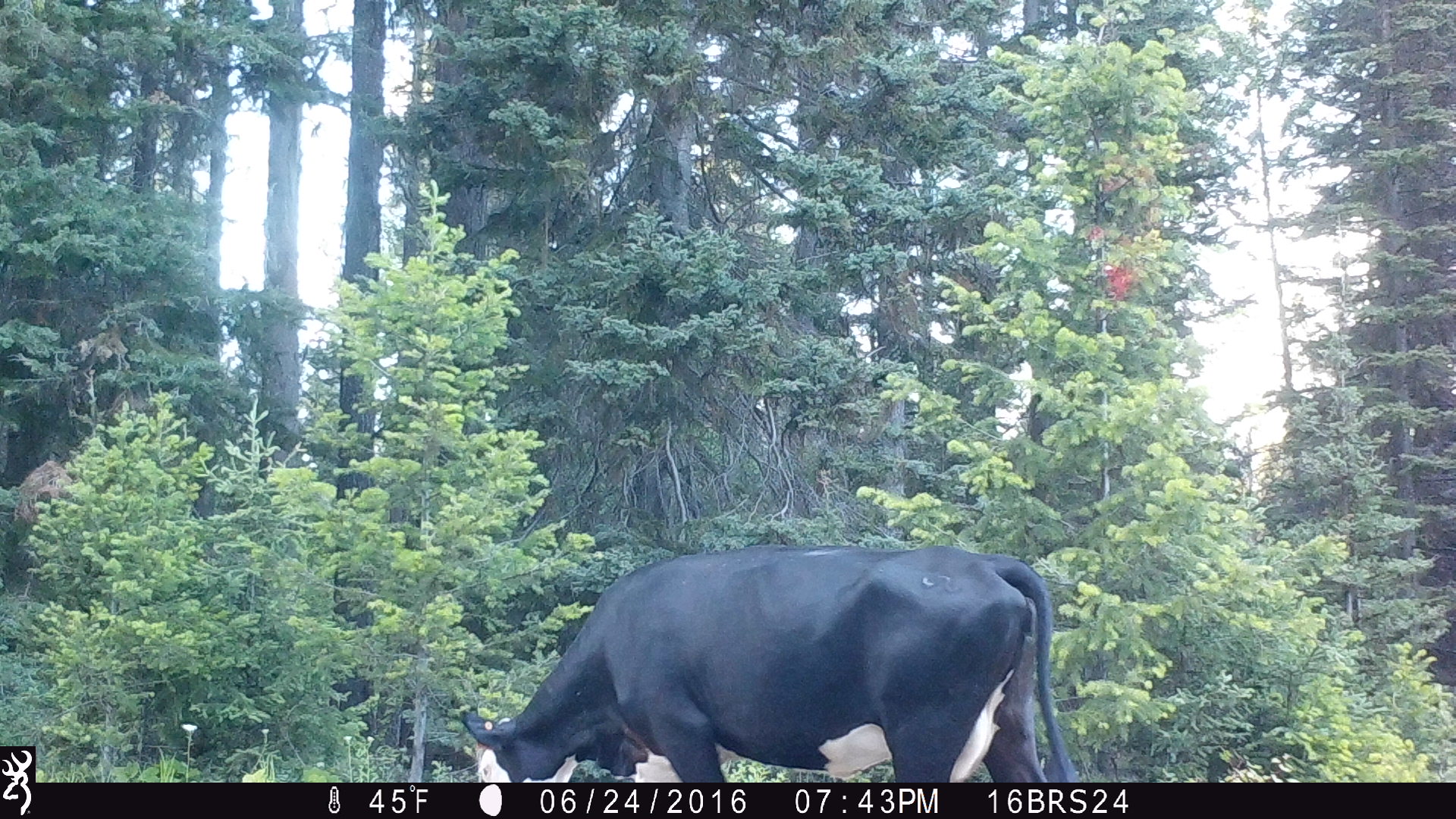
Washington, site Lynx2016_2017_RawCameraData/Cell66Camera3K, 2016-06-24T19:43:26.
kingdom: Animalia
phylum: Chordata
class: Mammalia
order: Artiodactyla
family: Bovidae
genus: Bos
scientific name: Bos taurus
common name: domestic cattle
Domestic cattle (Bos taurus). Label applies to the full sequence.